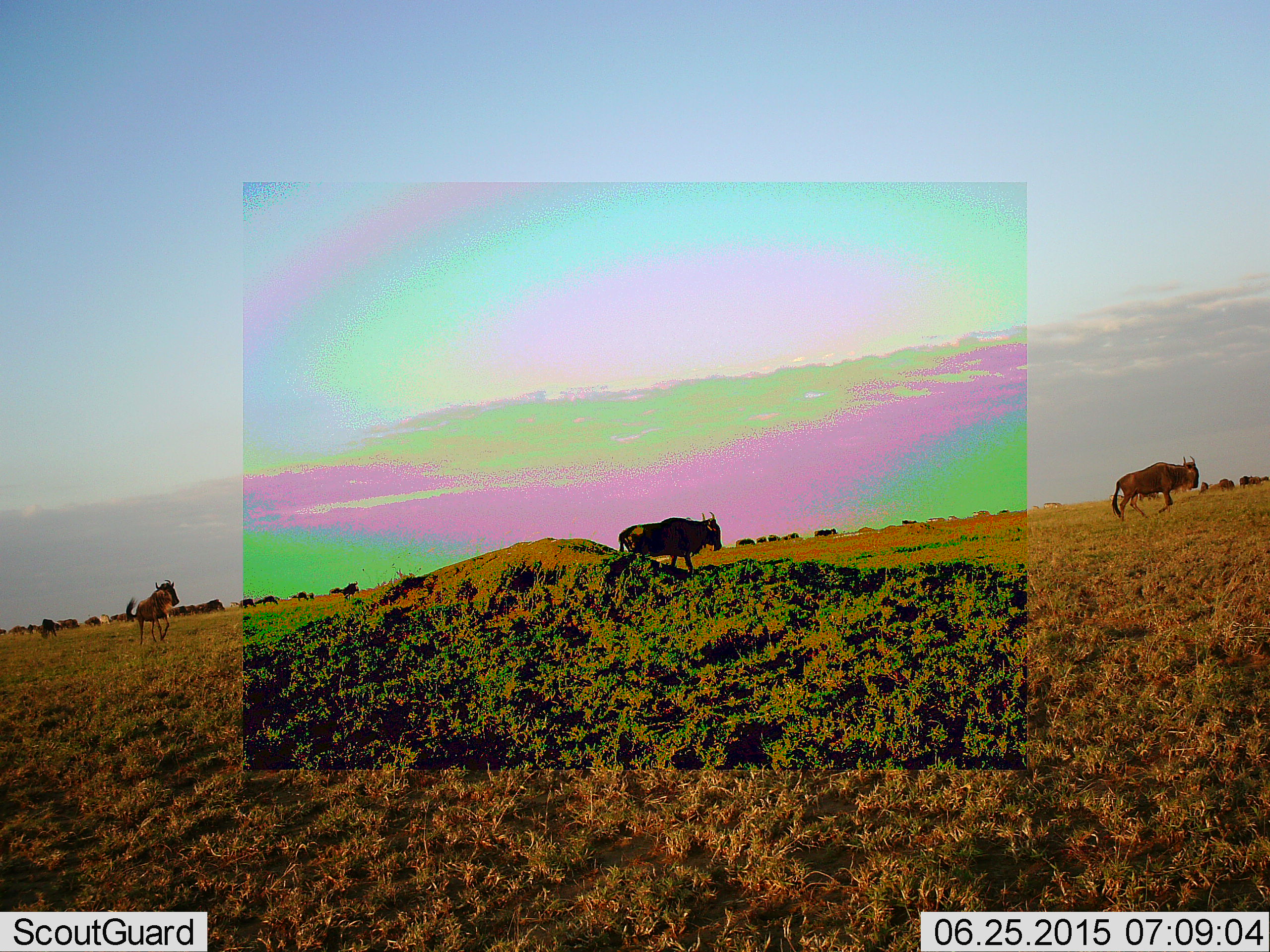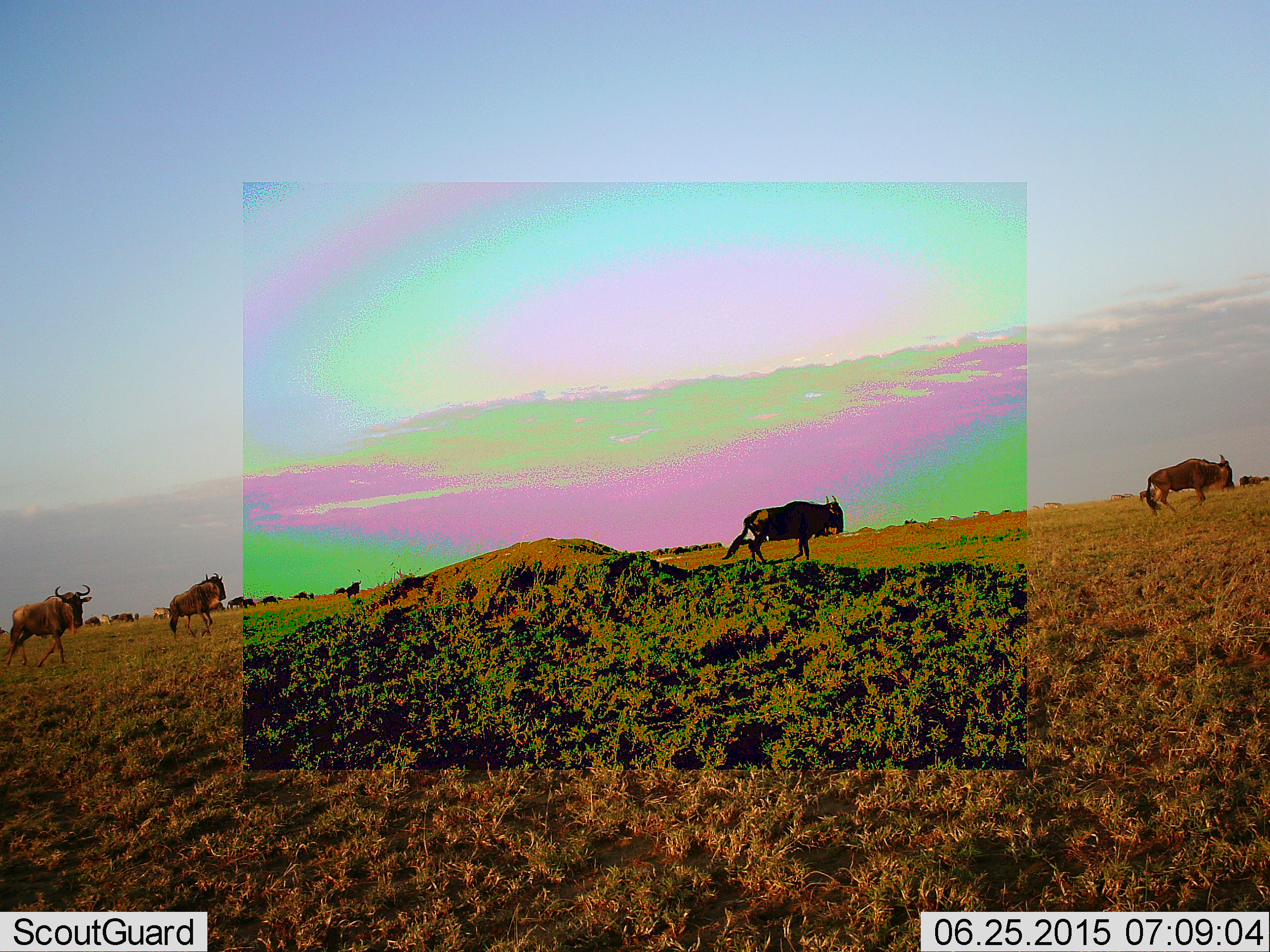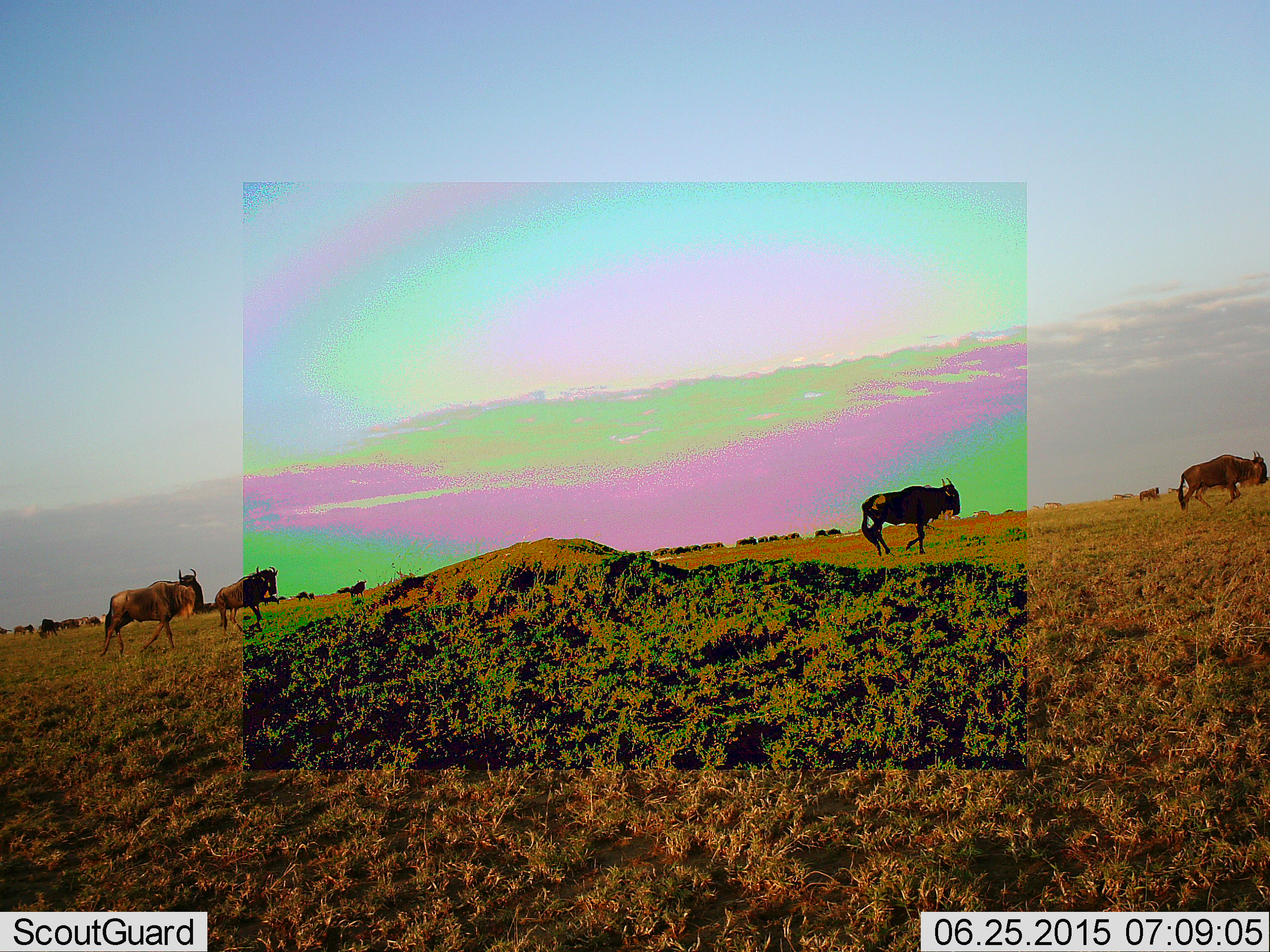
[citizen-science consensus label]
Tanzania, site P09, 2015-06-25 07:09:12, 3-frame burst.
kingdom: Animalia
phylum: Chordata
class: Mammalia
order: Artiodactyla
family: Bovidae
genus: Connochaetes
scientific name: Connochaetes taurinus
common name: blue wildebeest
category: wildebeest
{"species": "wildebeest (blue wildebeest) (Connochaetes taurinus)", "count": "11-50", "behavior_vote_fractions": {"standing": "0%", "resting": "0%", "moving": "100%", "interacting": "0%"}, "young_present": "0%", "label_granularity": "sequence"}